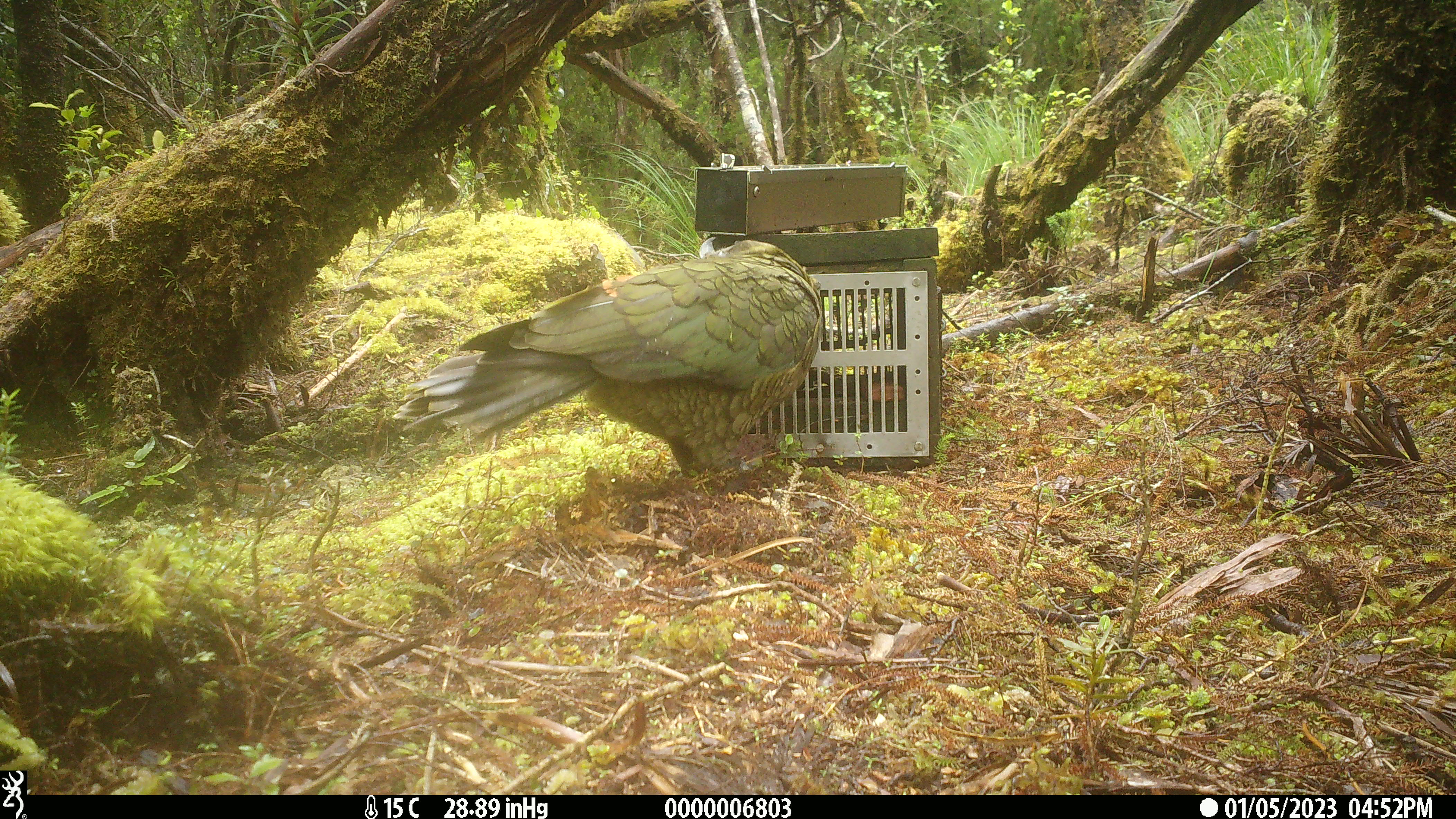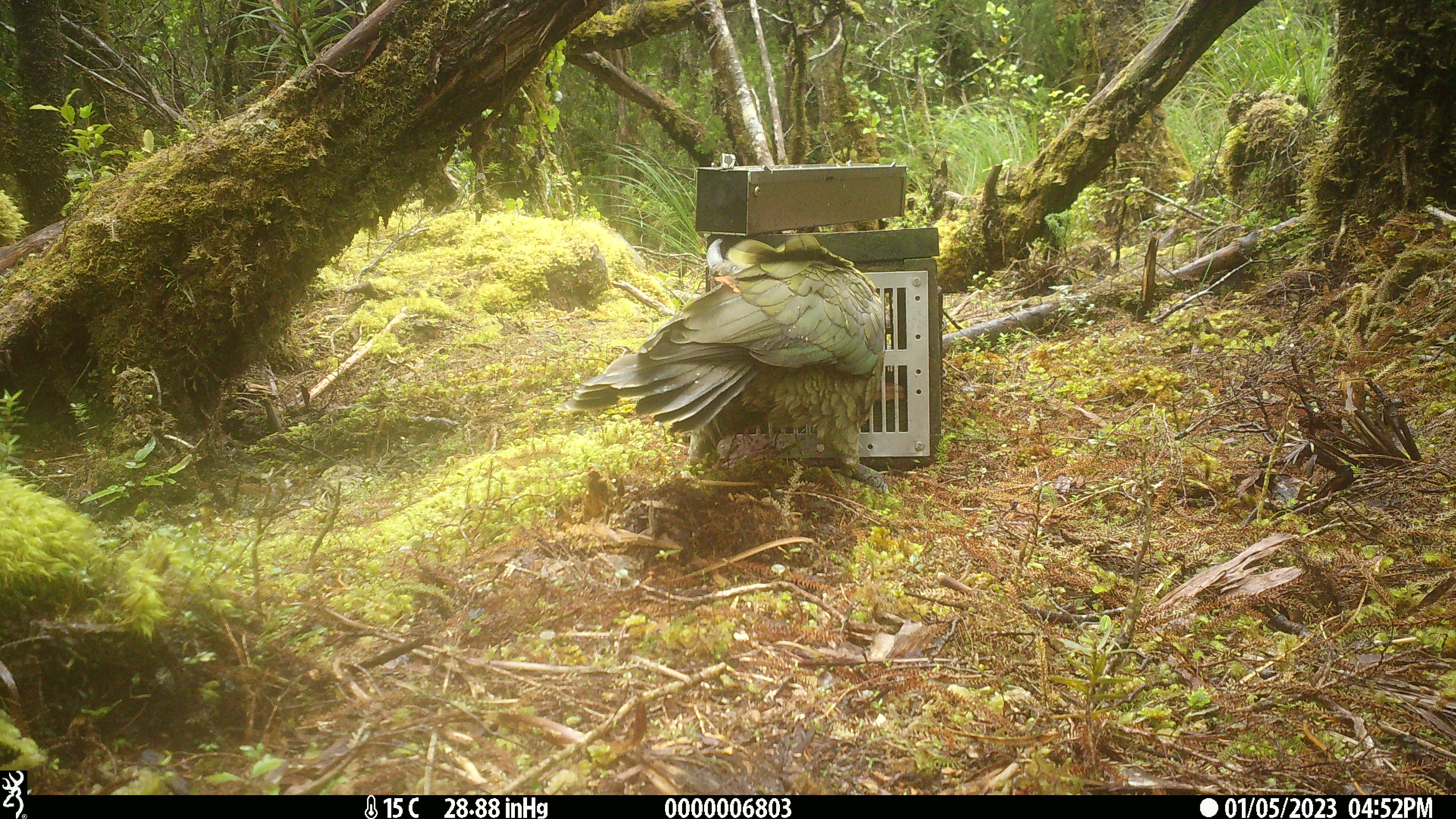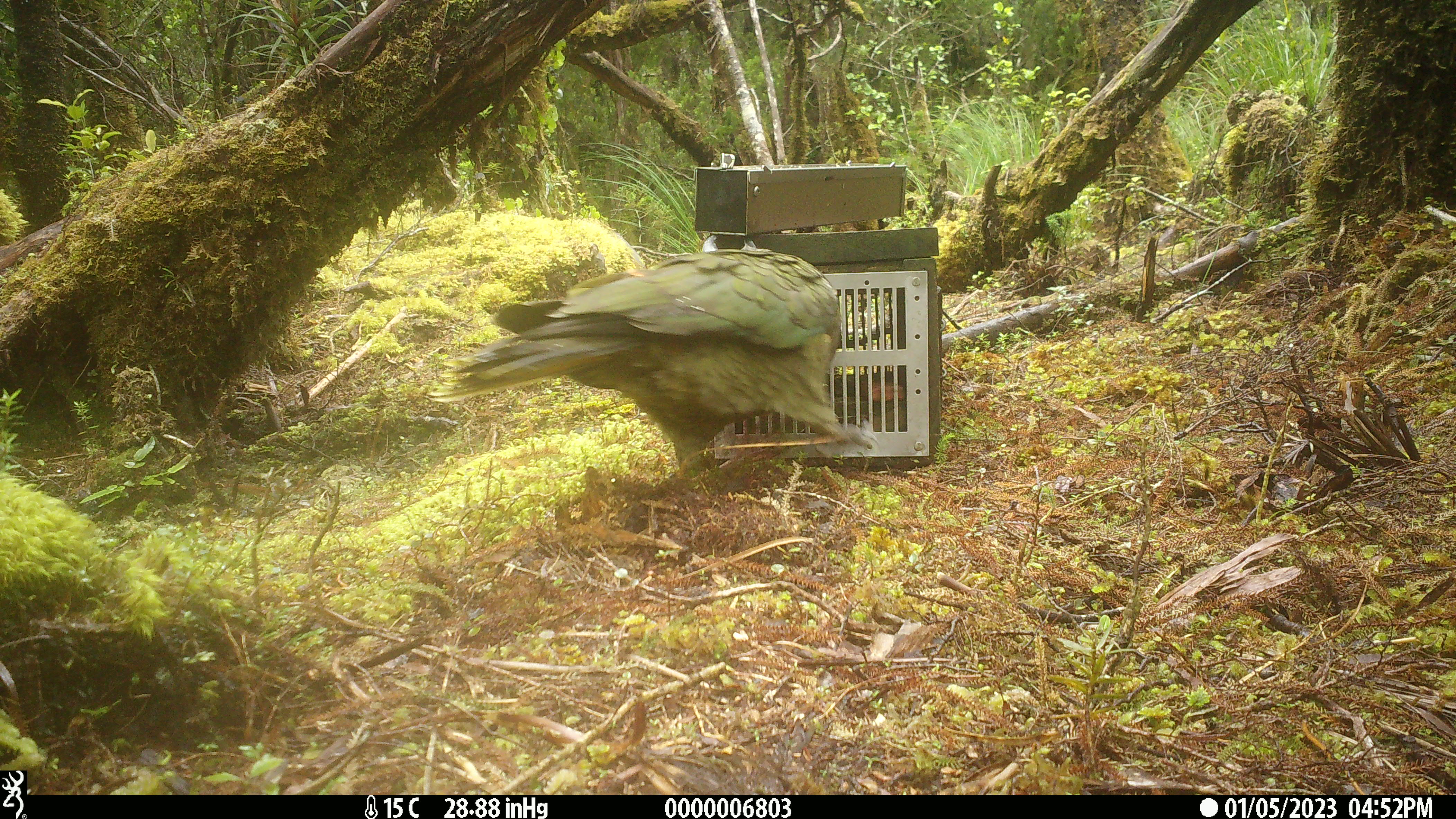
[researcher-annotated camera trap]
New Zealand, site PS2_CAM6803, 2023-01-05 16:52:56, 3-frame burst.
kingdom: Animalia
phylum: Chordata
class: Aves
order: Psittaciformes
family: Strigopidae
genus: Nestor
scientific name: Nestor notabilis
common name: kea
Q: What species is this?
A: Kea (Nestor notabilis).